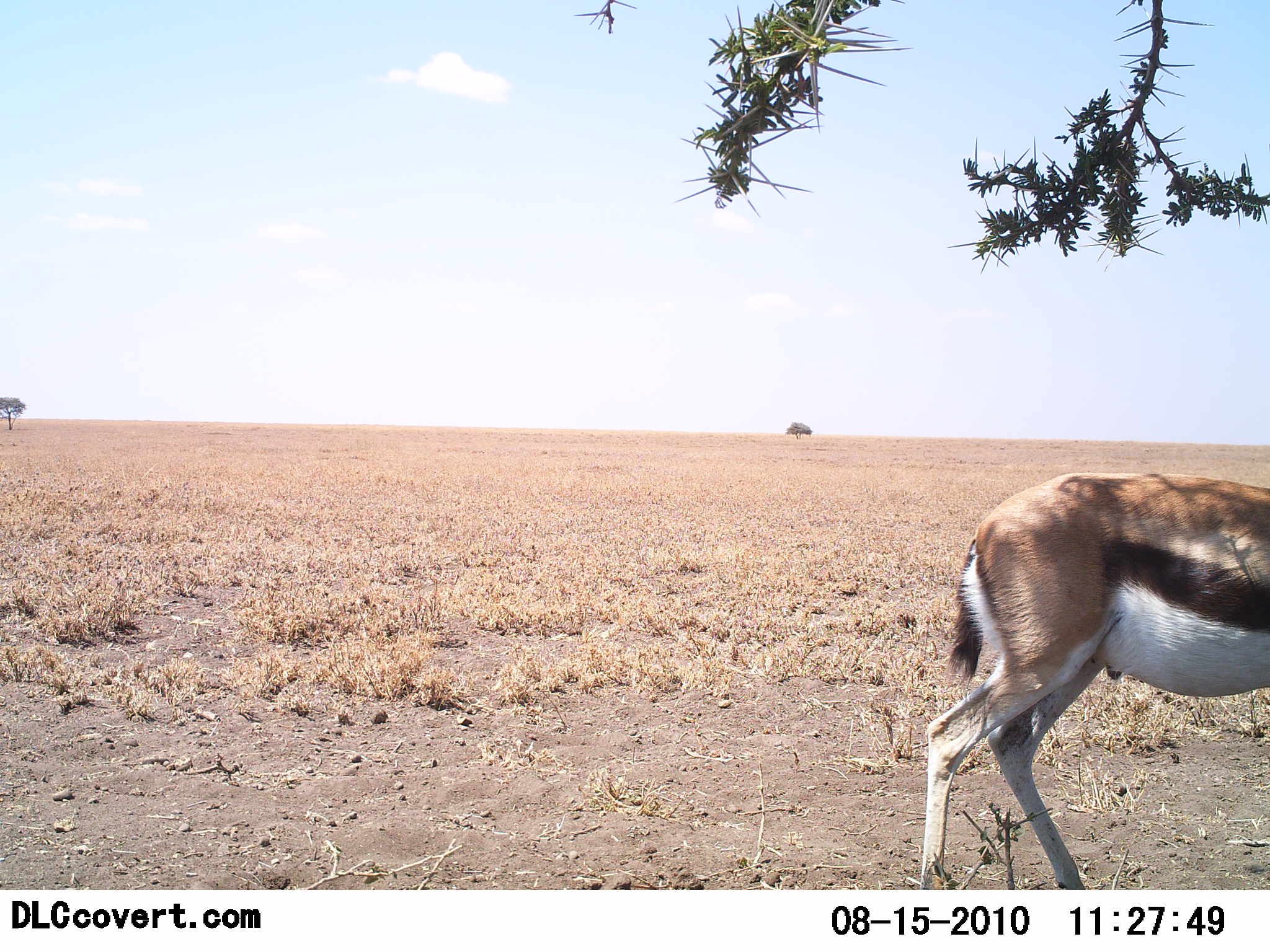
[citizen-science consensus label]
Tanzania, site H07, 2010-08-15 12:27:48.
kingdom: Animalia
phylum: Chordata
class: Mammalia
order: Artiodactyla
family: Bovidae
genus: Eudorcas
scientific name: Eudorcas thomsonii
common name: thomson's gazelle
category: gazellethomsons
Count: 1.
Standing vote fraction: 67%.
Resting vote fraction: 0%.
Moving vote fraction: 50%.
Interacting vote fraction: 0%.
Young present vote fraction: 0%.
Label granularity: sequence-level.